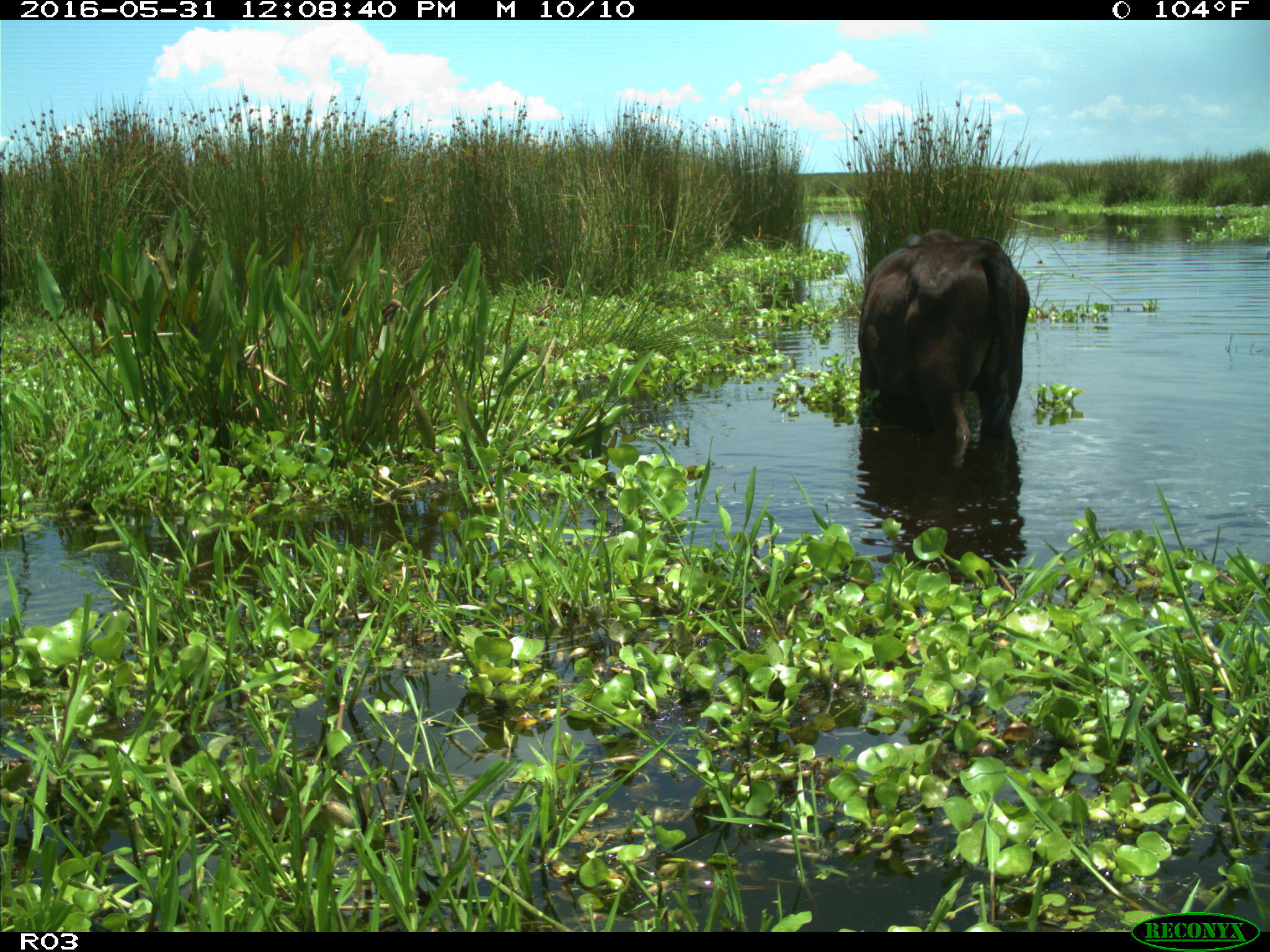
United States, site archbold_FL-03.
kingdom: Animalia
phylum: Chordata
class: Mammalia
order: Artiodactyla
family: Bovidae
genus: Bos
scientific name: Bos taurus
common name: domestic cow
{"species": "Bos taurus (domestic cow)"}